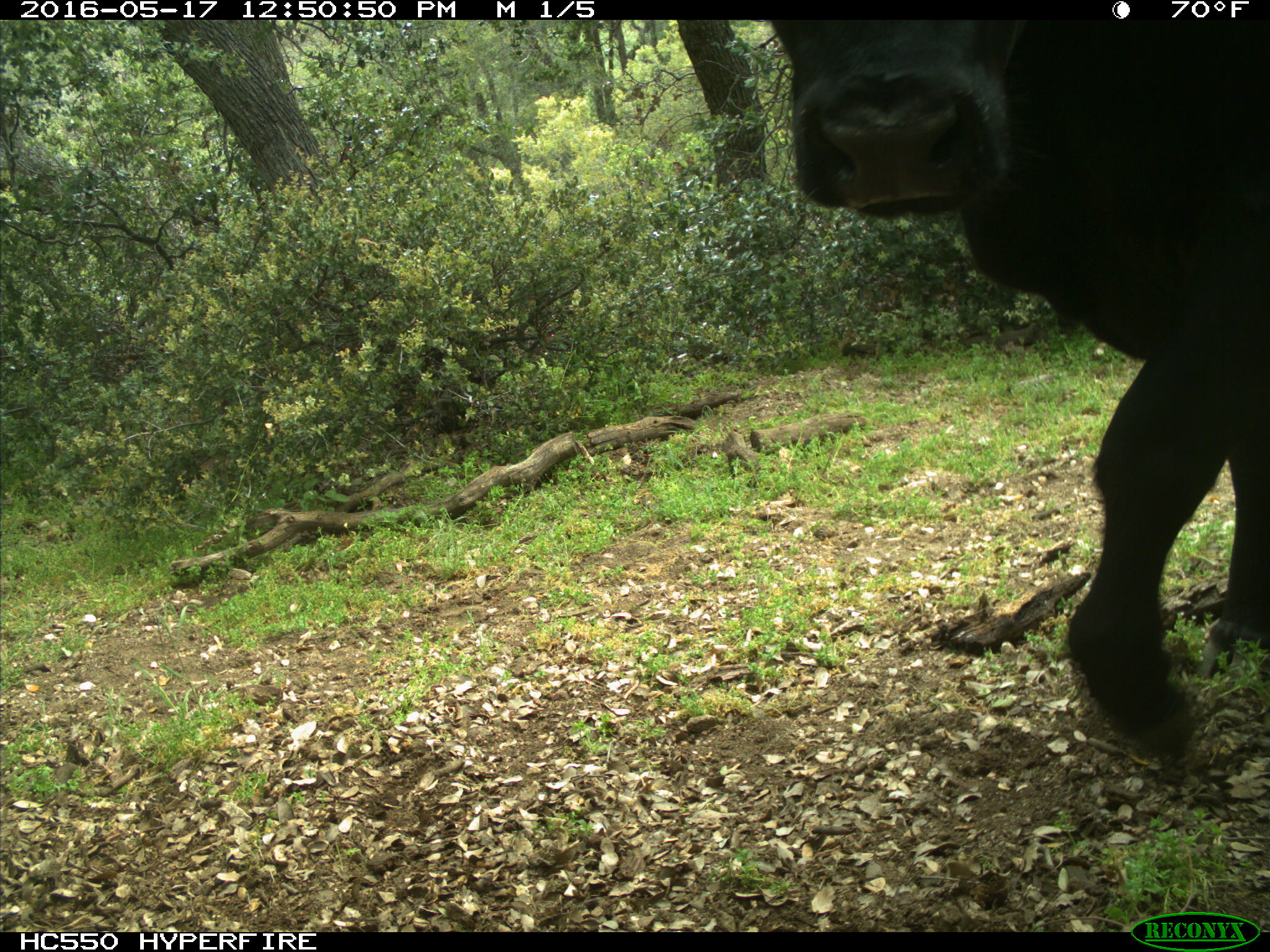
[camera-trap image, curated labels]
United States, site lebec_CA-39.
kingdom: Animalia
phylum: Chordata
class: Mammalia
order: Artiodactyla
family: Bovidae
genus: Bos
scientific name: Bos taurus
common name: domestic cow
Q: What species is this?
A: Bos taurus (domestic cow).